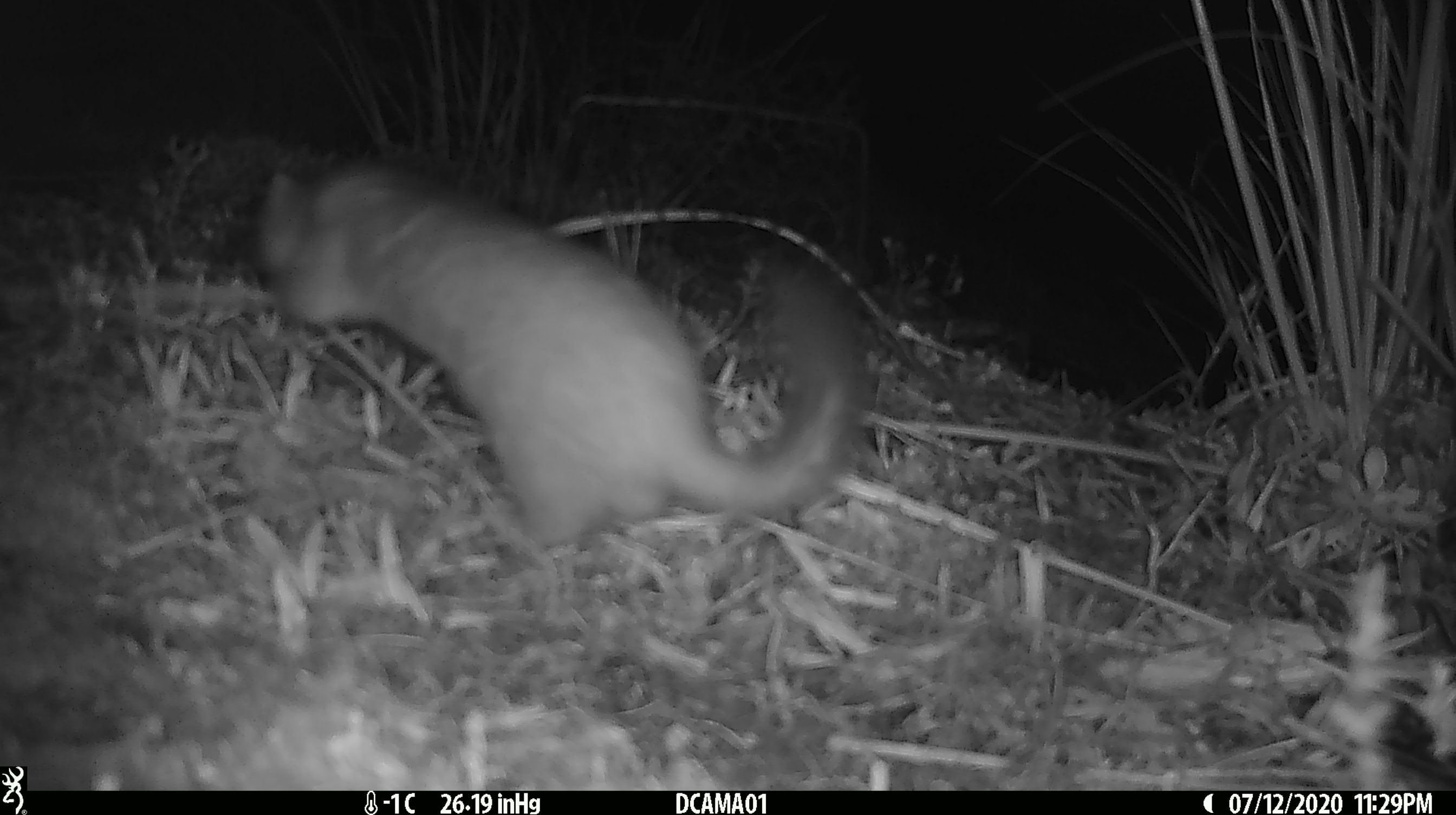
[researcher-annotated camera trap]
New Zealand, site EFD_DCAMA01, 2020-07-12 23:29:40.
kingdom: Animalia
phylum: Chordata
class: Mammalia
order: Carnivora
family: Mustelidae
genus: Mustela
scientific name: Mustela erminea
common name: stoat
Stoat (Mustela erminea).